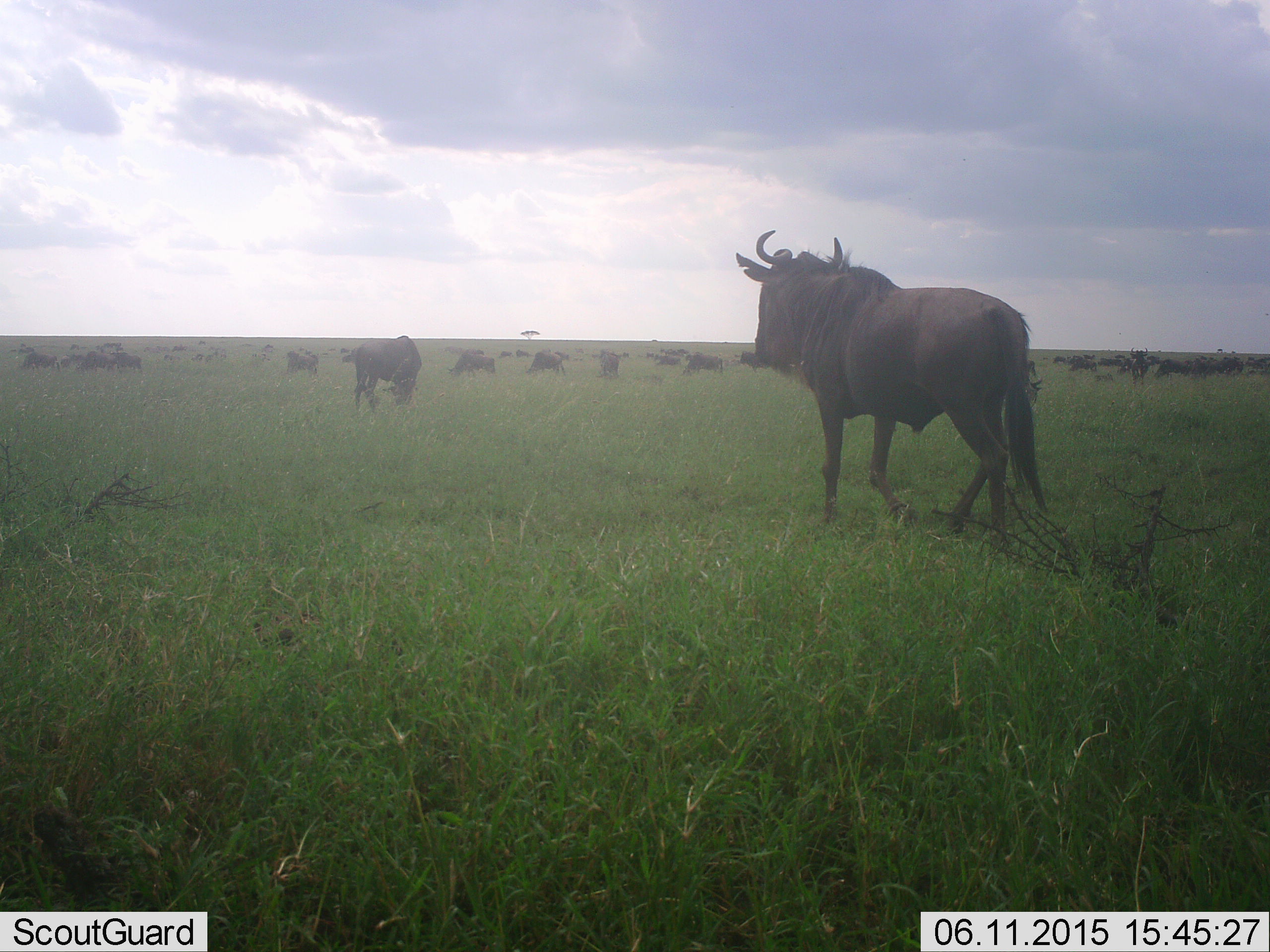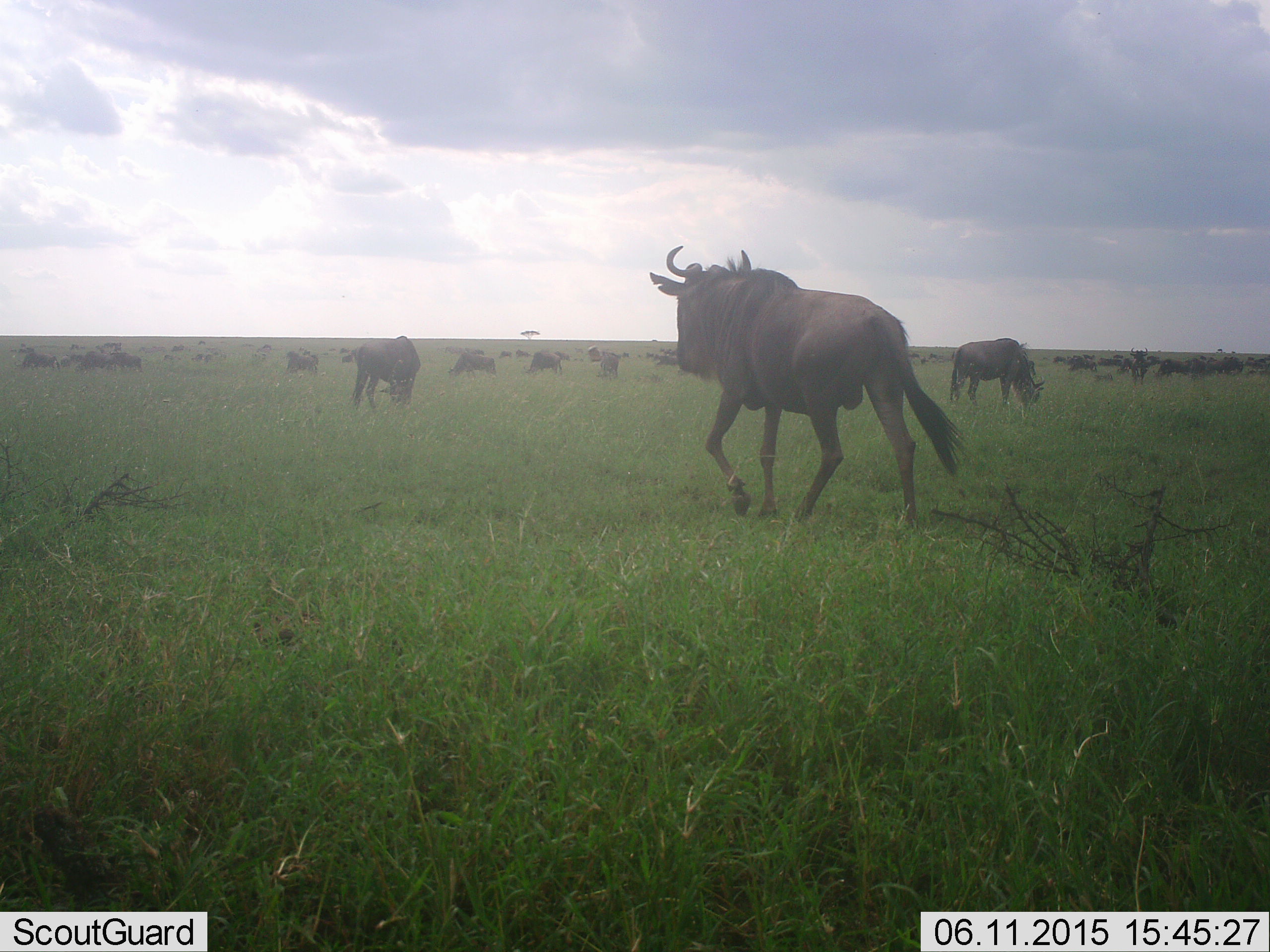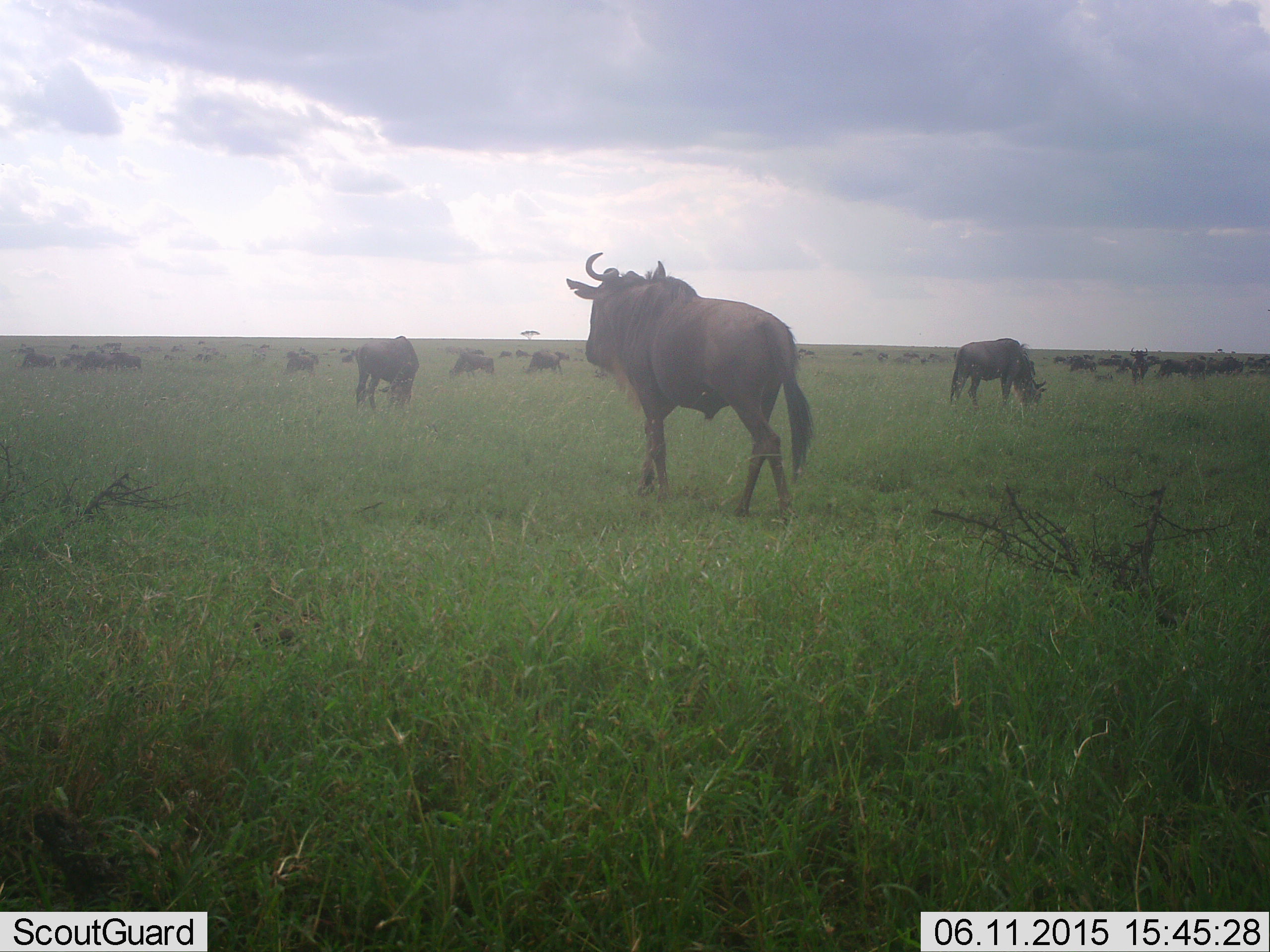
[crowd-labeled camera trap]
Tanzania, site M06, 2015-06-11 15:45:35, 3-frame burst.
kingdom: Animalia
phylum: Chordata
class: Mammalia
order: Artiodactyla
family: Bovidae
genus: Connochaetes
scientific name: Connochaetes taurinus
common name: blue wildebeest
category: wildebeest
Wildebeest (blue wildebeest) (Connochaetes taurinus), count 11-50. Behavior (volunteer vote fractions): standing 60%, resting 10%, moving 80%, interacting 10%. Young present (vote fraction): 10%. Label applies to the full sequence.